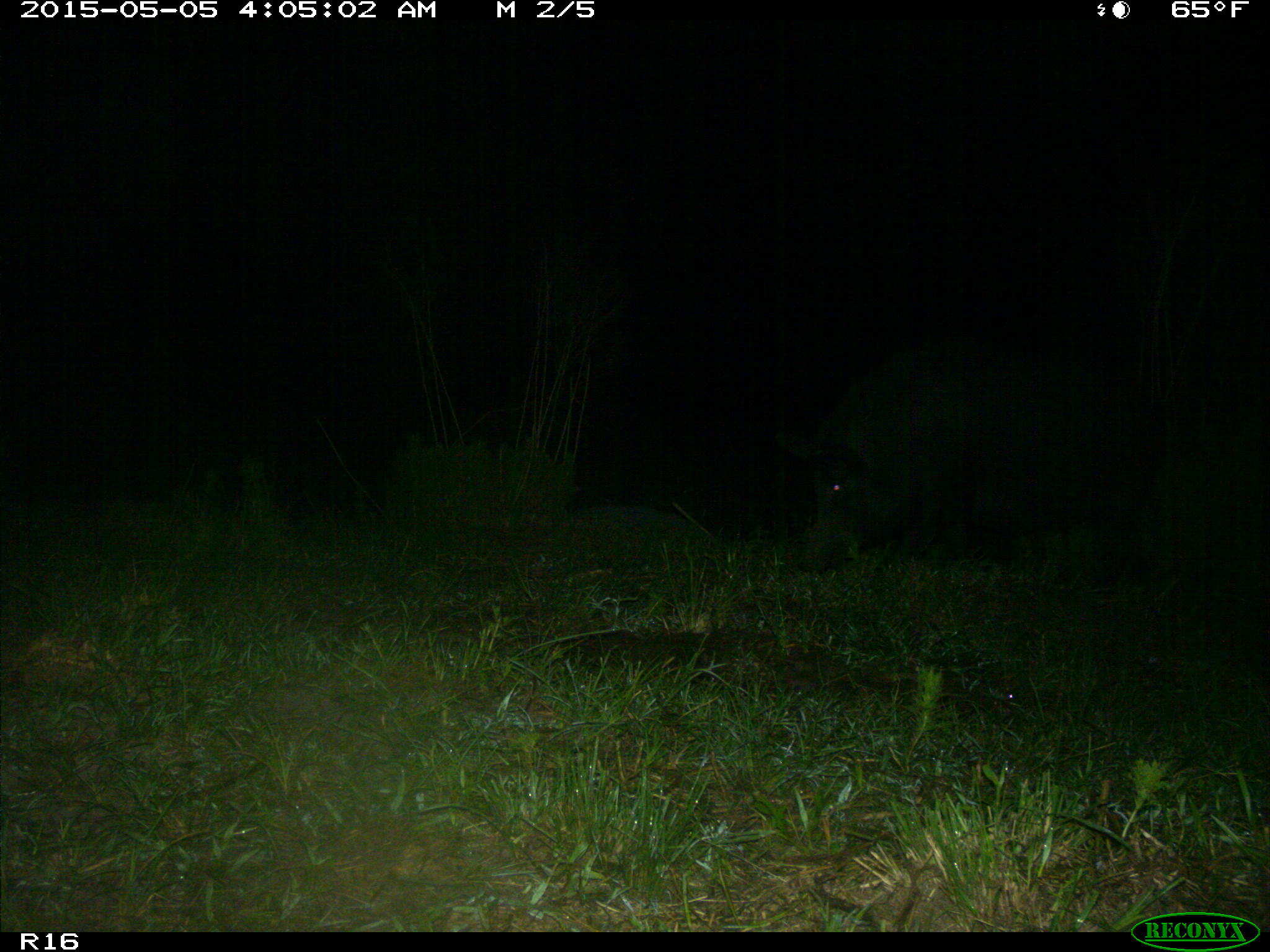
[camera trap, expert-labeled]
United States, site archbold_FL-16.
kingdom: Animalia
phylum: Chordata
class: Mammalia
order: Artiodactyla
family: Suidae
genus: Sus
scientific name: Sus scrofa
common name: wild boar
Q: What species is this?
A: Sus scrofa (wild boar).